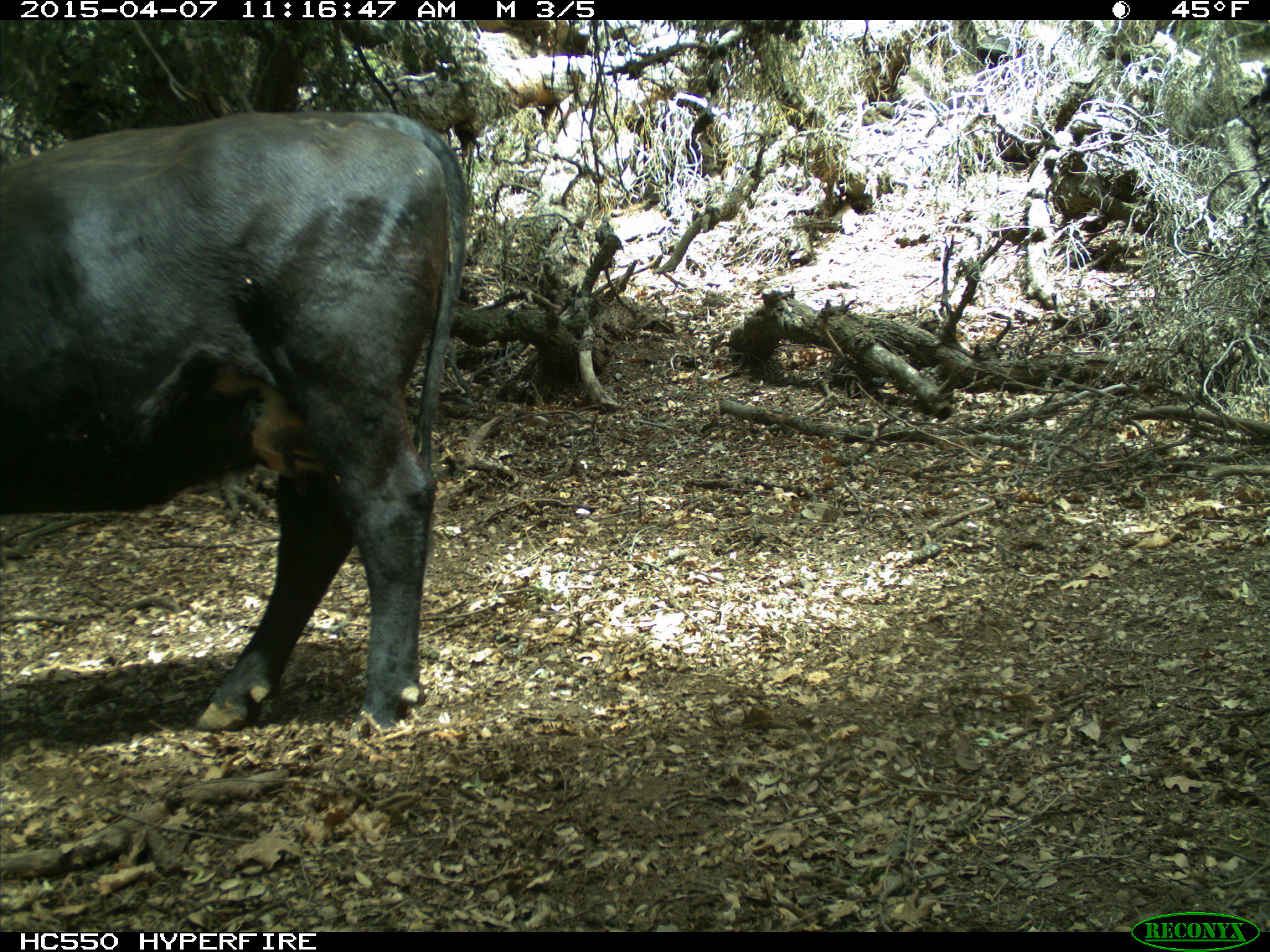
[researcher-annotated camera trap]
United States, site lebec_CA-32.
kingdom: Animalia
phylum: Chordata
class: Mammalia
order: Artiodactyla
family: Bovidae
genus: Bos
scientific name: Bos taurus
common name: domestic cow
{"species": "Bos taurus (domestic cow)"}